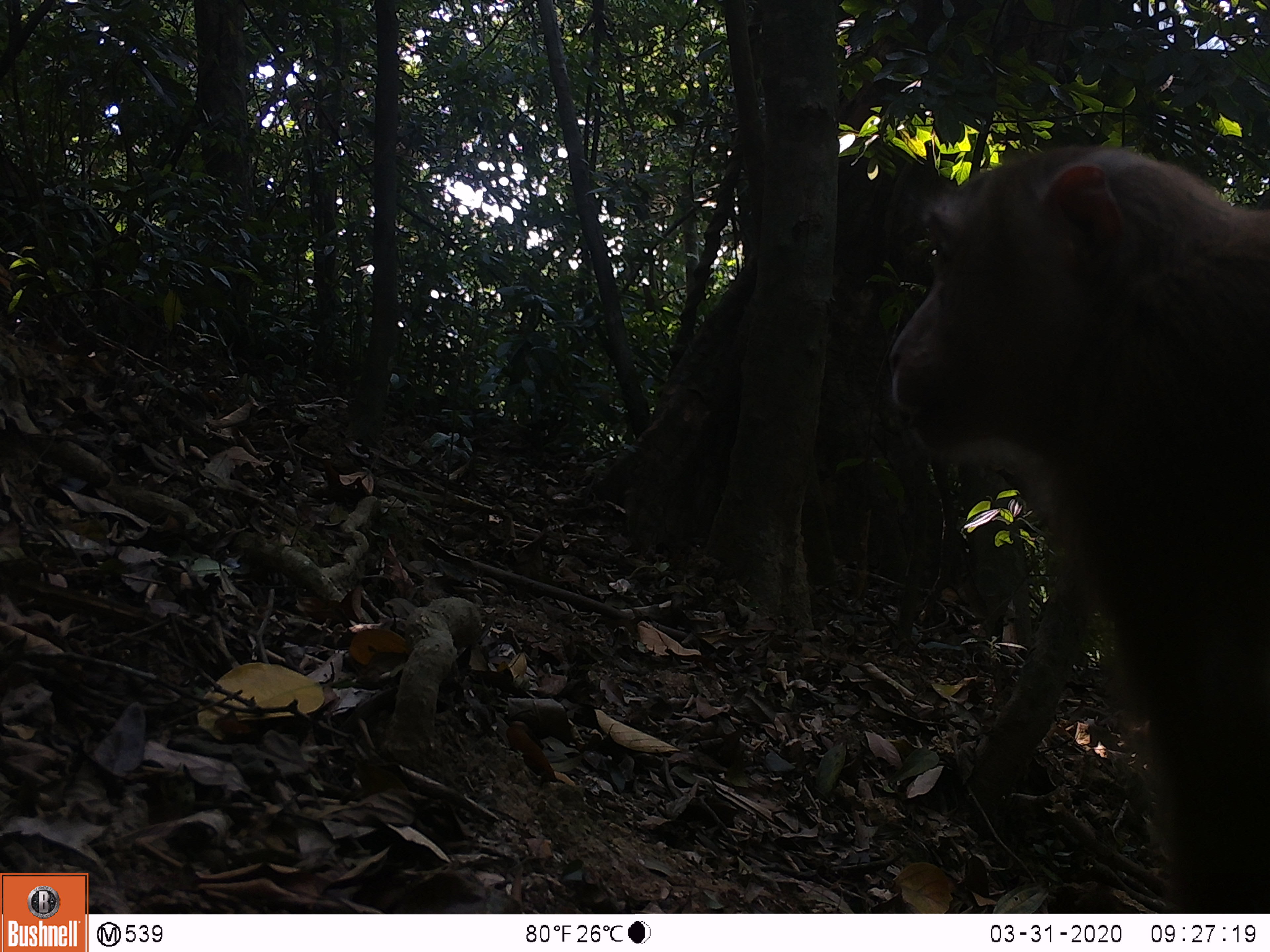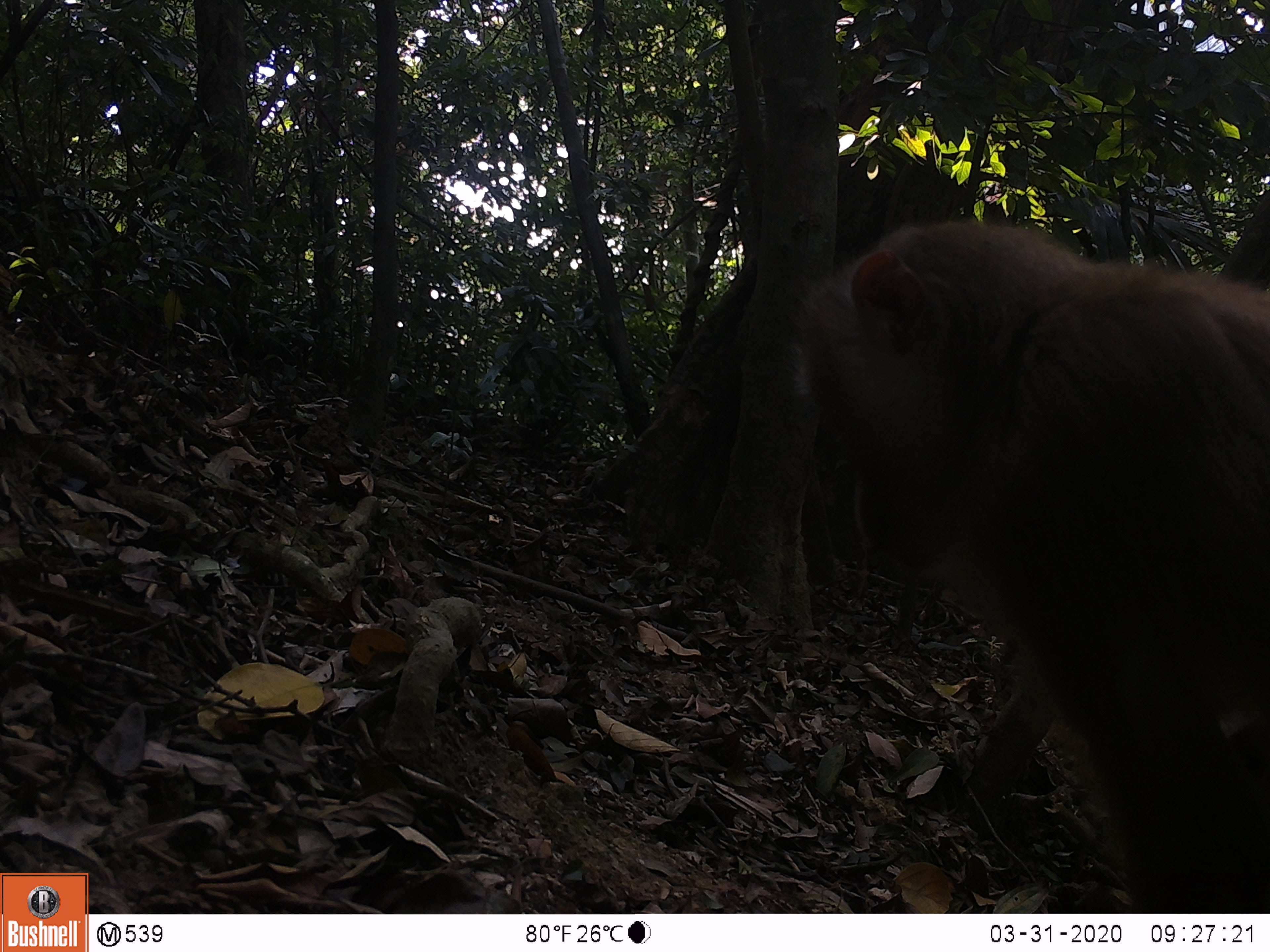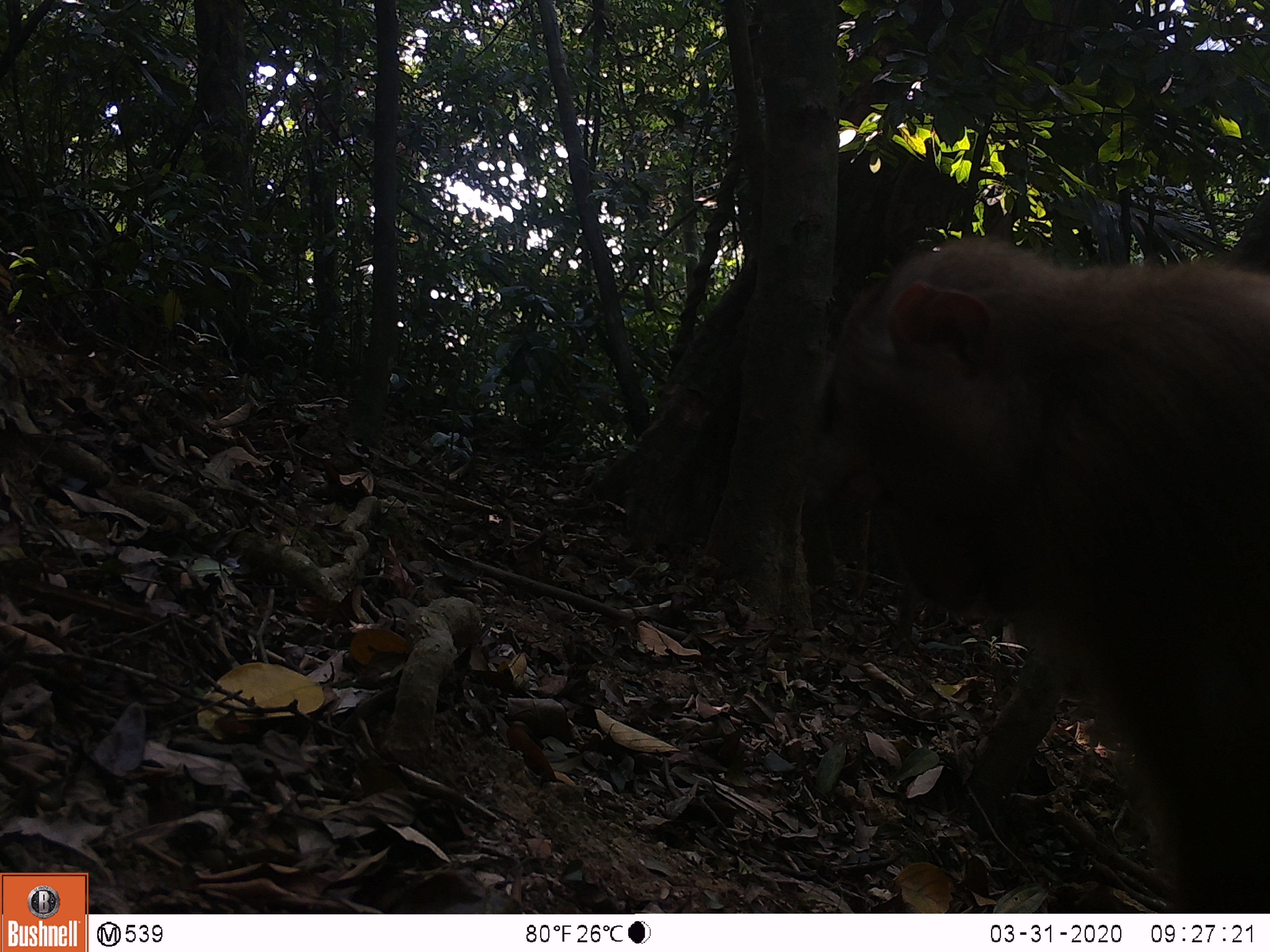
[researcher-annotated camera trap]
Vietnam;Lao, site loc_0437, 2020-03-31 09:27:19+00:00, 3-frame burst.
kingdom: Animalia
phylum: Chordata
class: Mammalia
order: Primates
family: Cercopithecidae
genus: Macaca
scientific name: Macaca nemestrina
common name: pig-tailed macaque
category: pig tailed macaque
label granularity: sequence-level